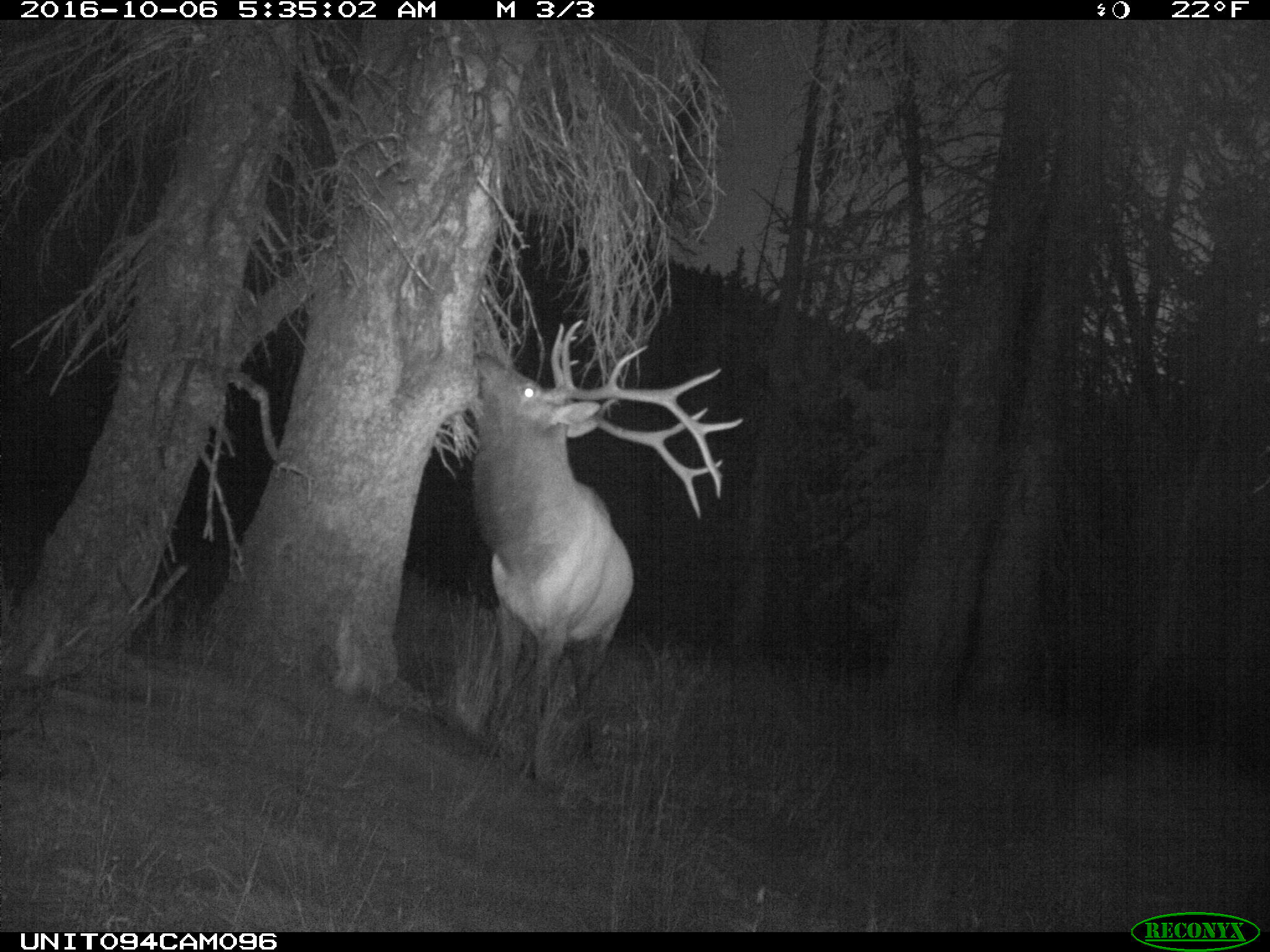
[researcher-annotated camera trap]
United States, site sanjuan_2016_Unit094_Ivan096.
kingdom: Animalia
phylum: Chordata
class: Mammalia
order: Artiodactyla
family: Cervidae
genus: Cervus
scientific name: Cervus elaphus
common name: red deer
Cervus elaphus (red deer).